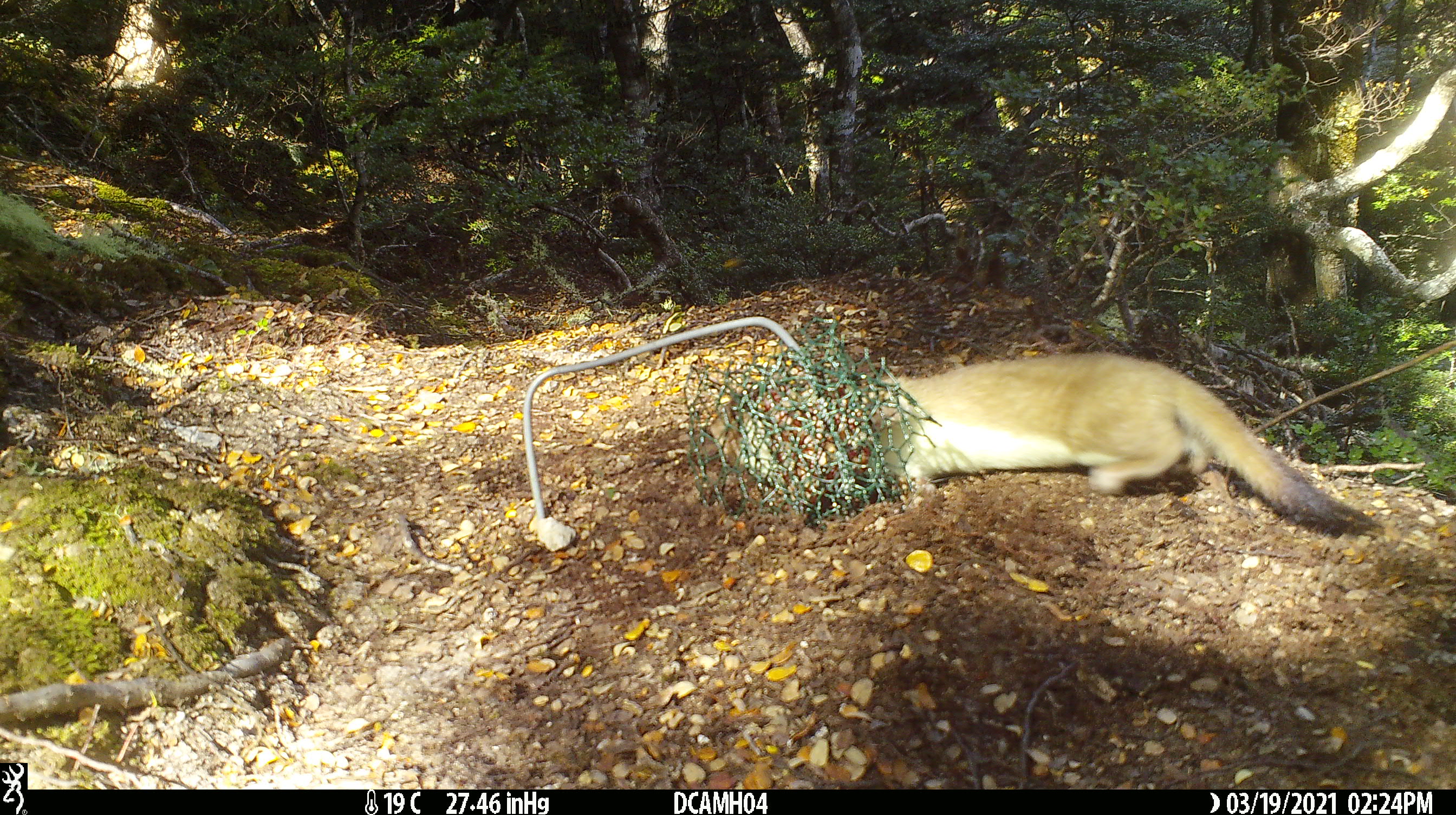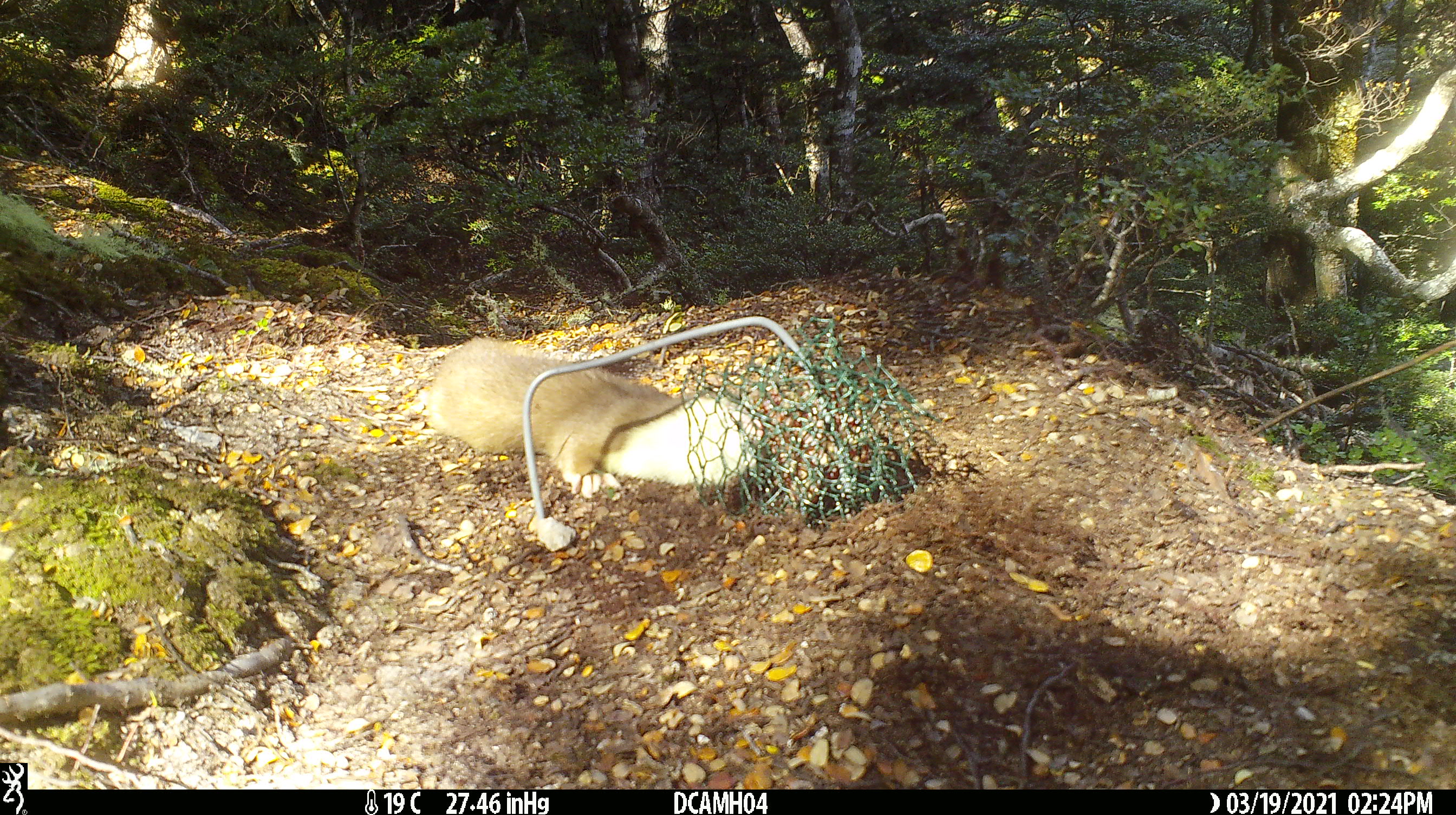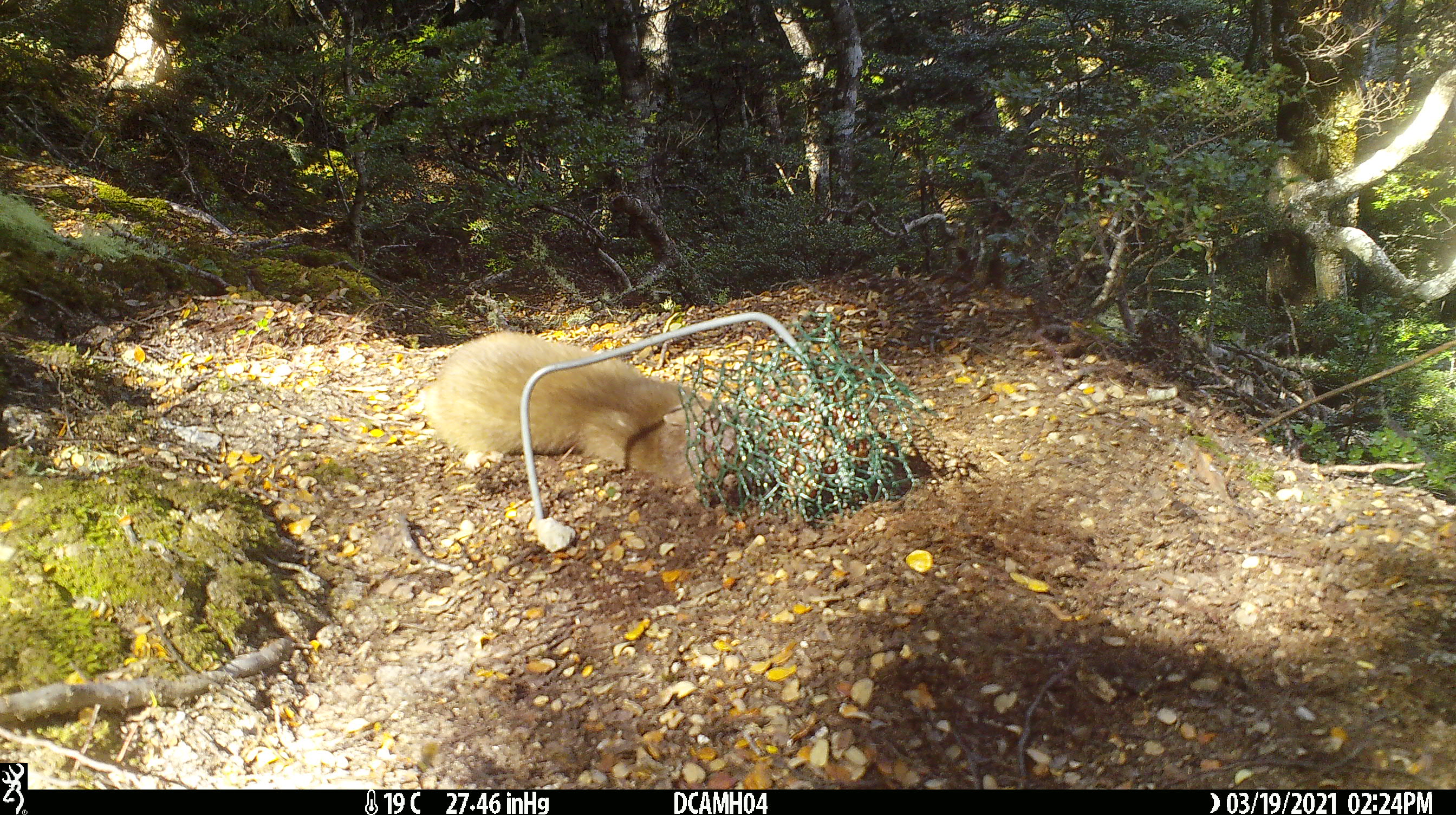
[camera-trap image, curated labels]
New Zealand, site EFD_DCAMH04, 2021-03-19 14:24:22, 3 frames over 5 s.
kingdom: Animalia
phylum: Chordata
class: Mammalia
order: Carnivora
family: Mustelidae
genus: Mustela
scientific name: Mustela erminea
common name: stoat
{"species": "stoat (Mustela erminea)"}